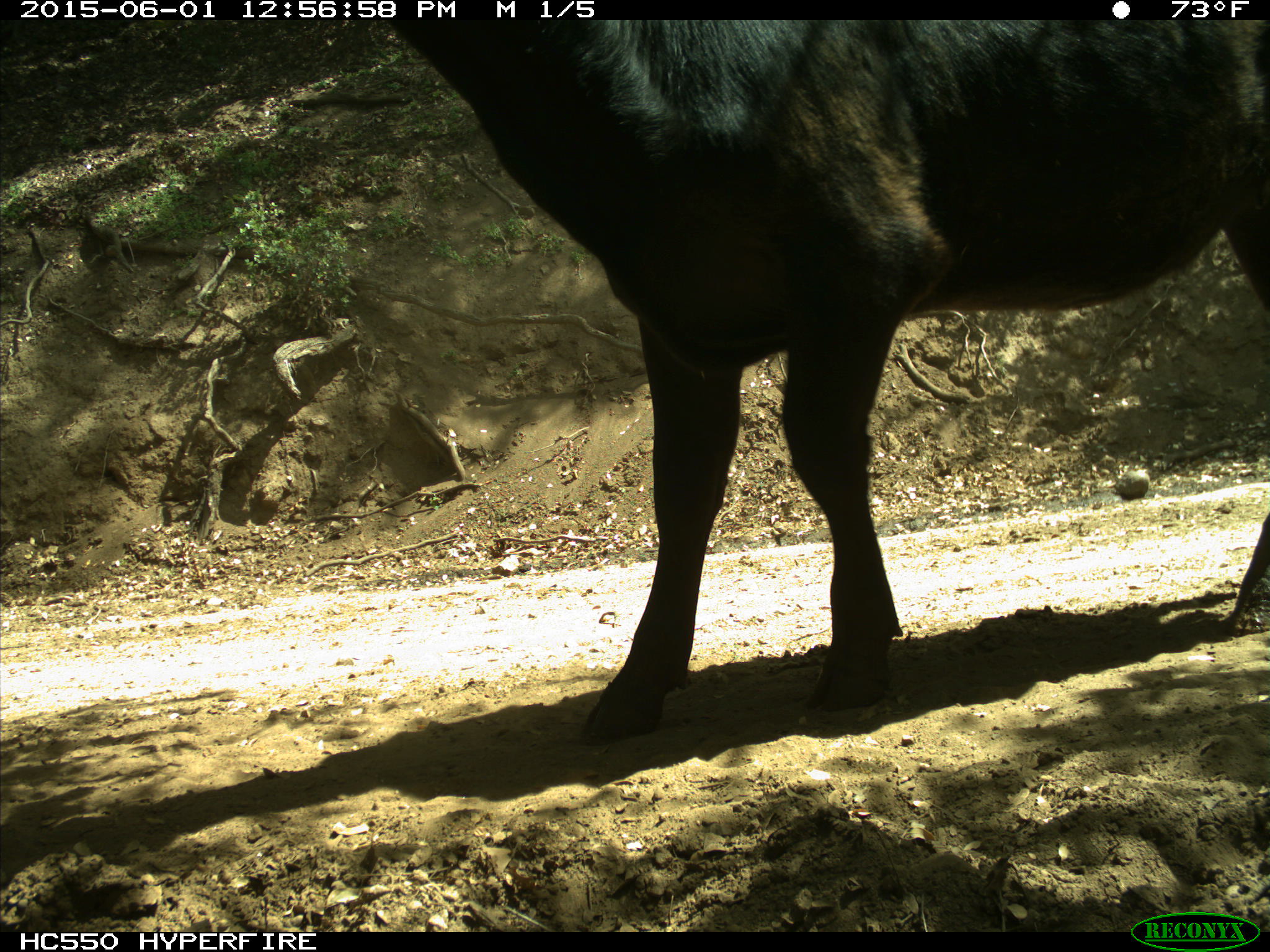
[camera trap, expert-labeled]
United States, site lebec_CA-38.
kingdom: Animalia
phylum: Chordata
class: Mammalia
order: Artiodactyla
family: Bovidae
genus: Bos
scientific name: Bos taurus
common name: domestic cow